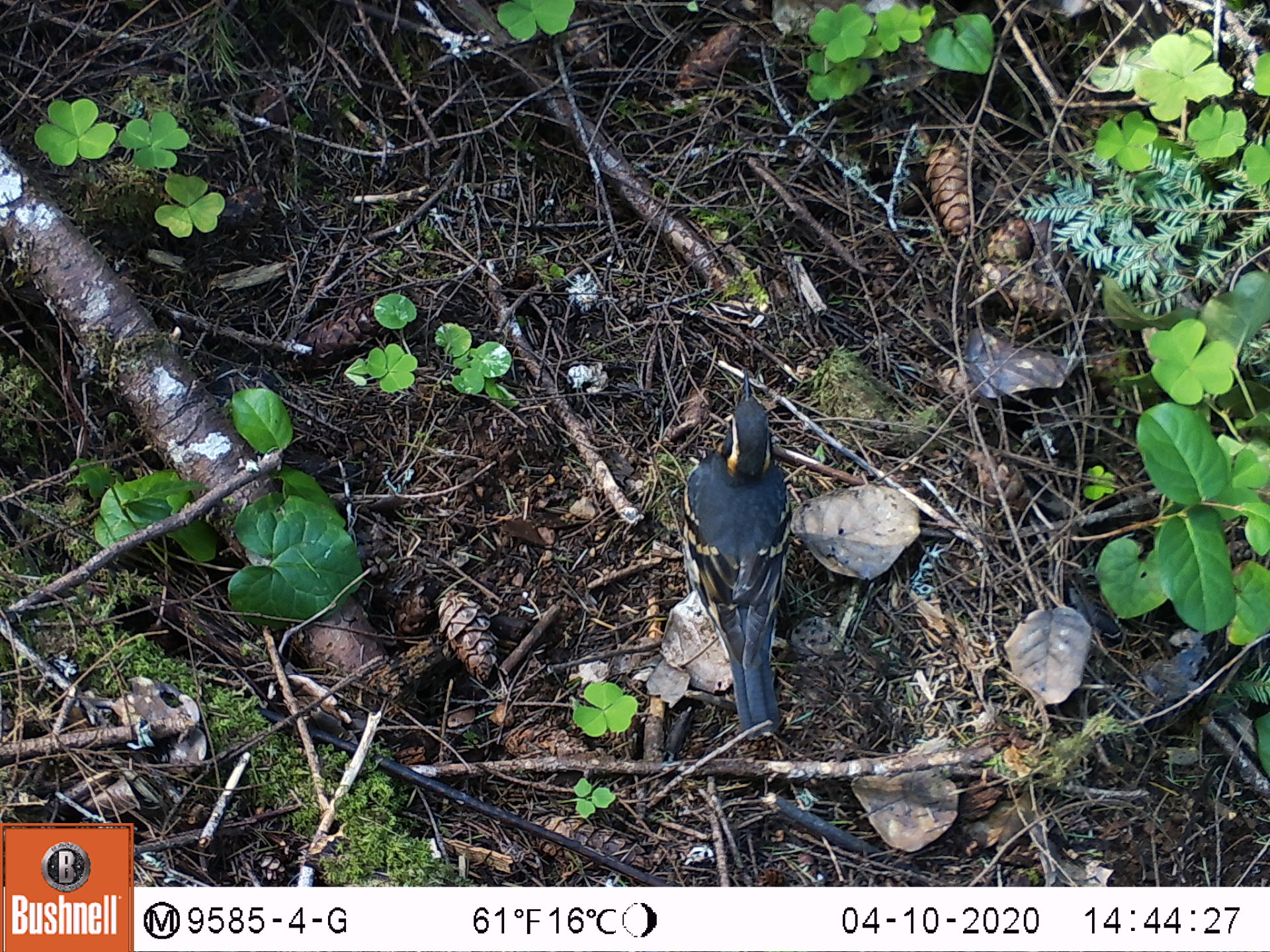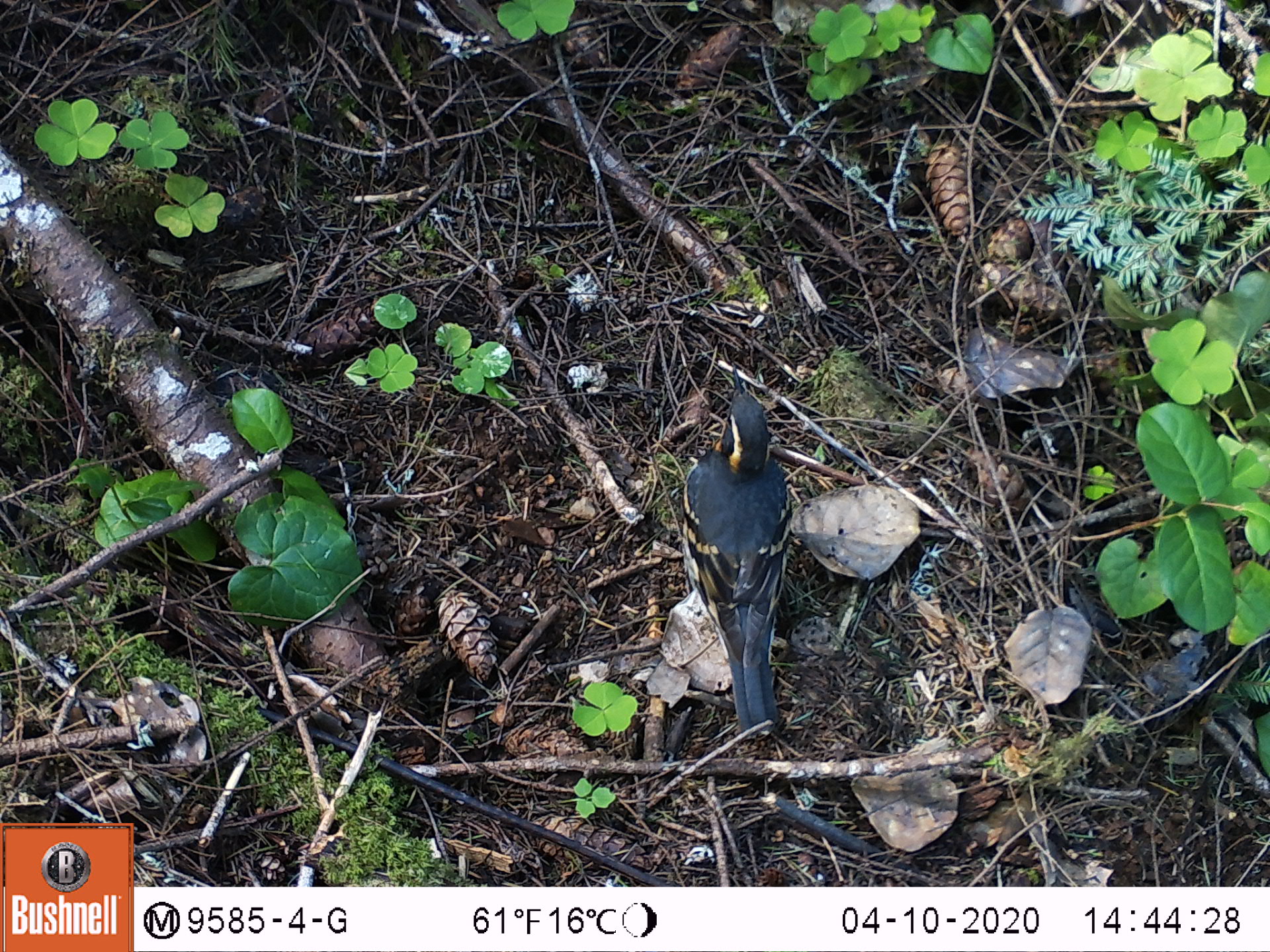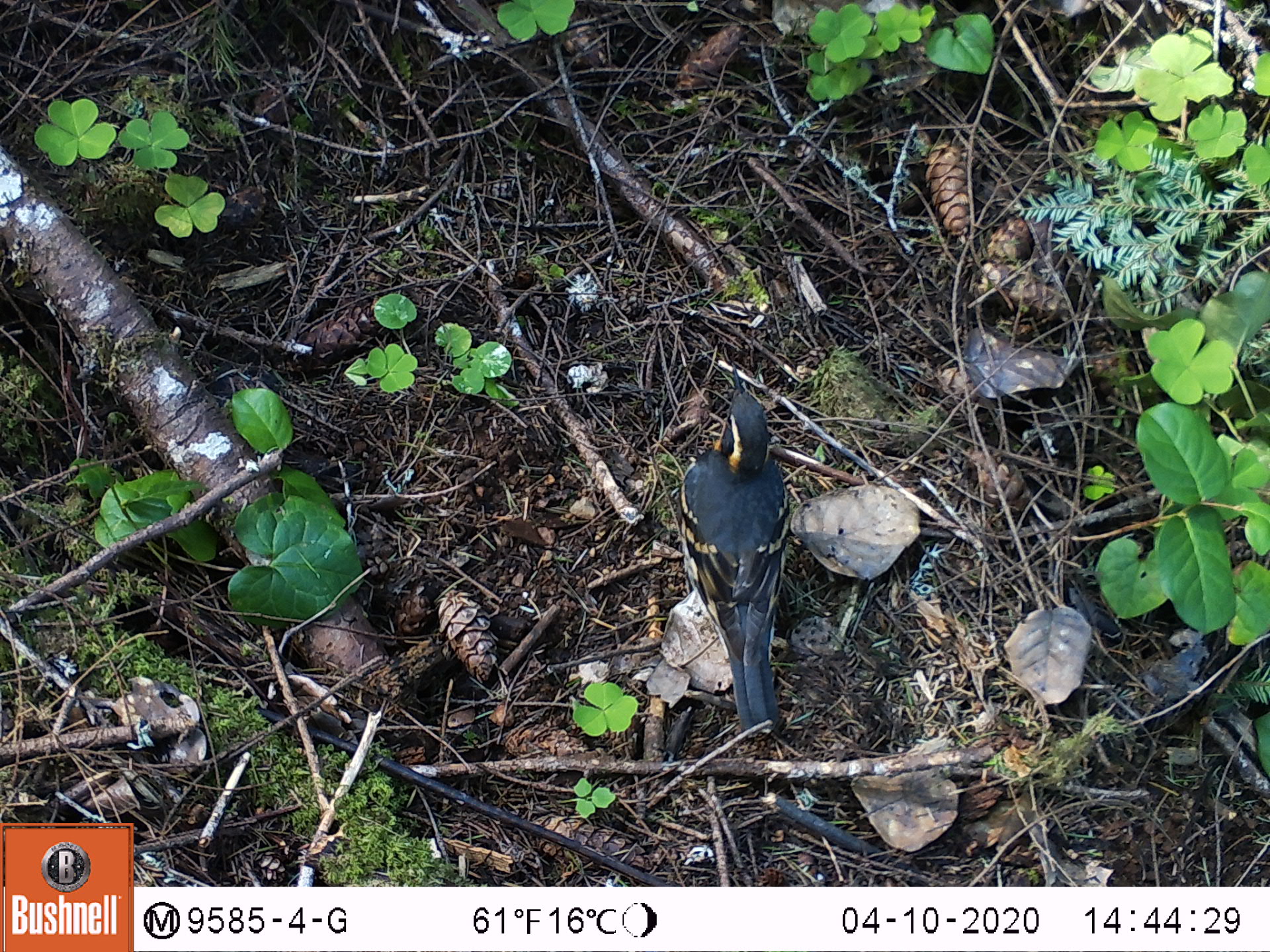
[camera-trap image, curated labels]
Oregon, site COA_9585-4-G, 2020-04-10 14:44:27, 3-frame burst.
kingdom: Animalia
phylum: Chordata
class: Aves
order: Passeriformes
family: Turdidae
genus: Ixoreus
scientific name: Ixoreus naevius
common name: varied thrush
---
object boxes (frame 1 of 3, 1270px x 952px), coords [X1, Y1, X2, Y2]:
varied thrush: [678, 373, 801, 738]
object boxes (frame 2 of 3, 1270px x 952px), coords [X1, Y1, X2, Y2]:
varied thrush: [681, 368, 794, 738]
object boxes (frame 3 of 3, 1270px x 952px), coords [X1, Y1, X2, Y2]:
varied thrush: [681, 368, 794, 735]